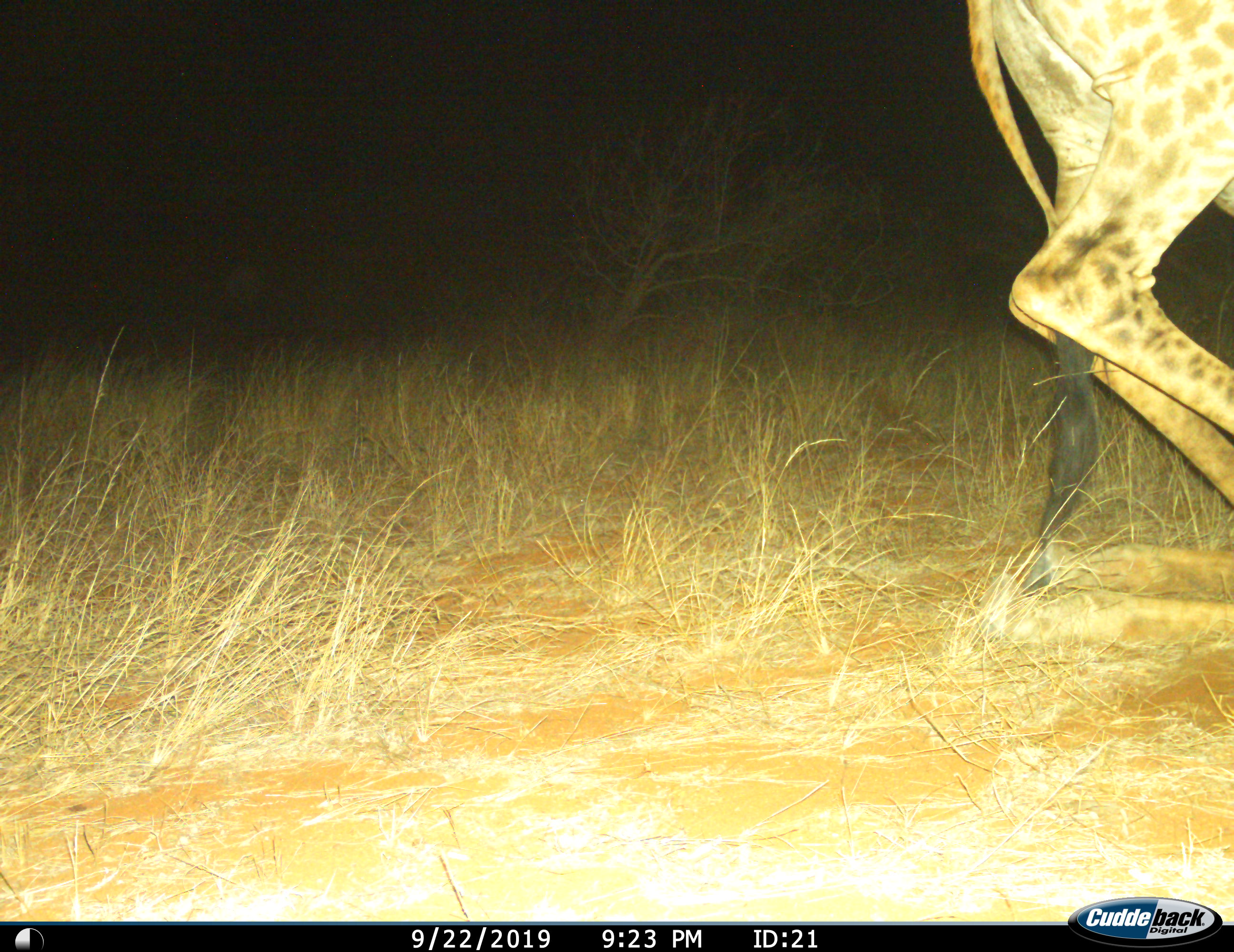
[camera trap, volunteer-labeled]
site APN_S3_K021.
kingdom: Animalia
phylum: Chordata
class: Mammalia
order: Artiodactyla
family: Giraffidae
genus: Giraffa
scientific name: Giraffa camelopardalis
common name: giraffe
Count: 1.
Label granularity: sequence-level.